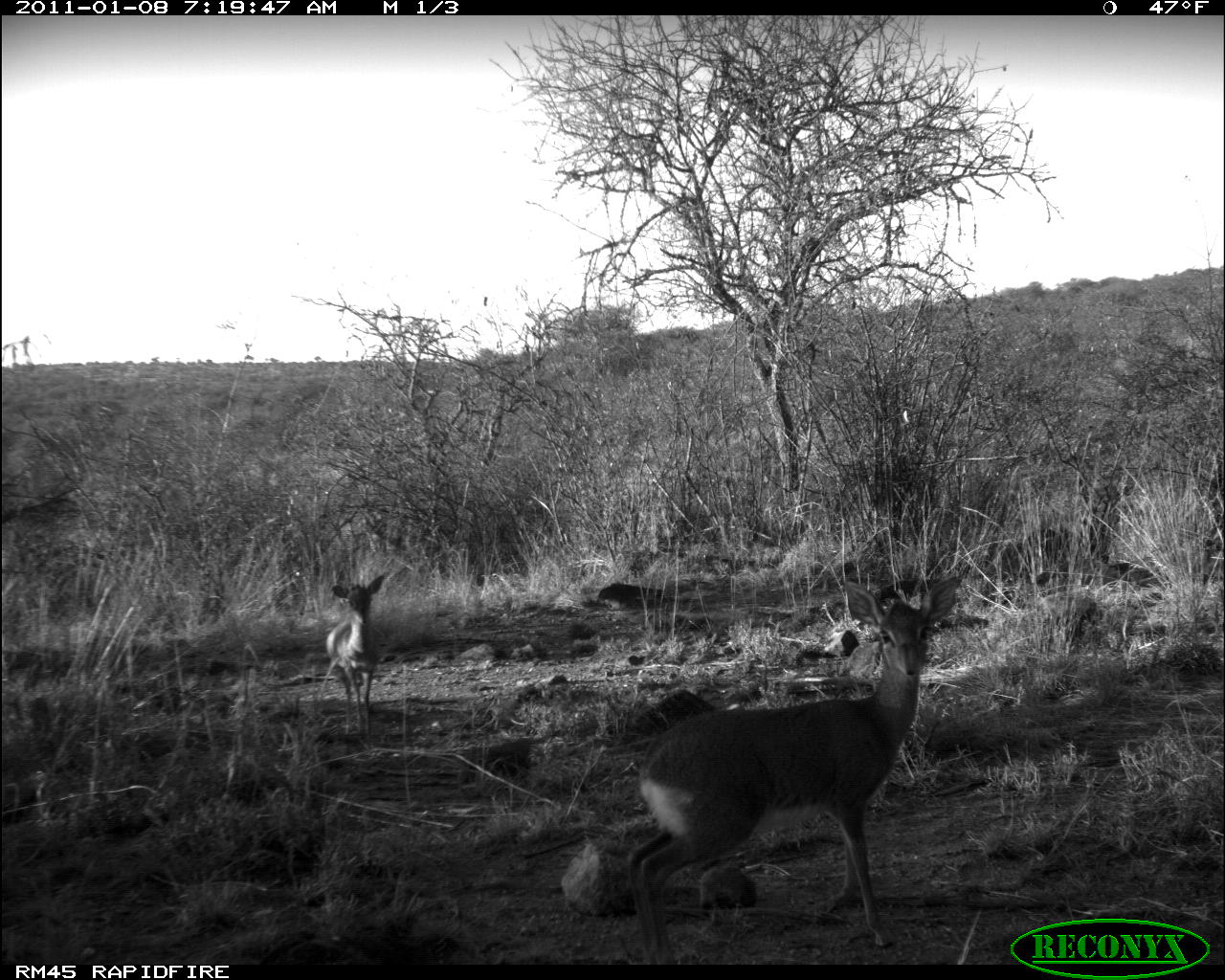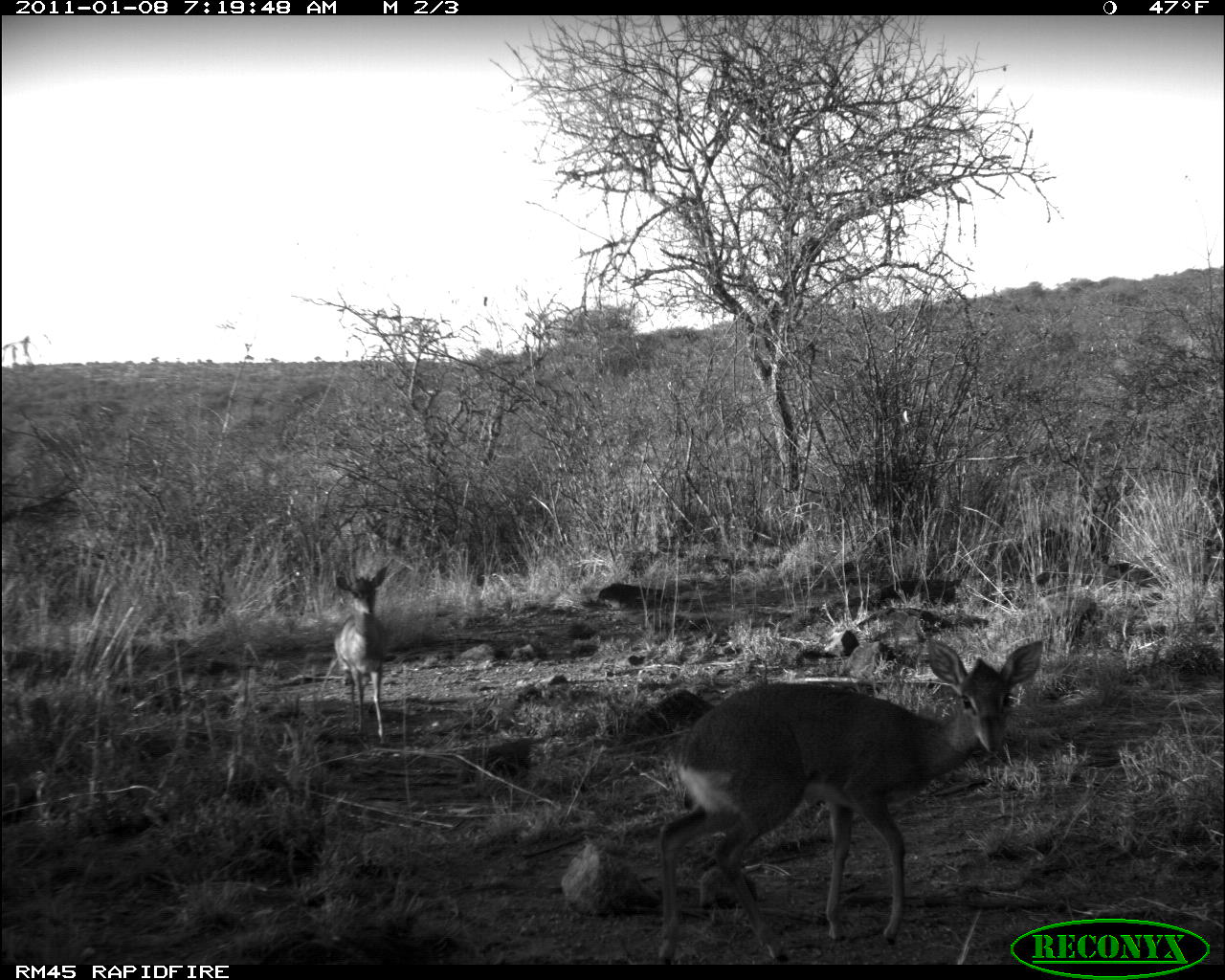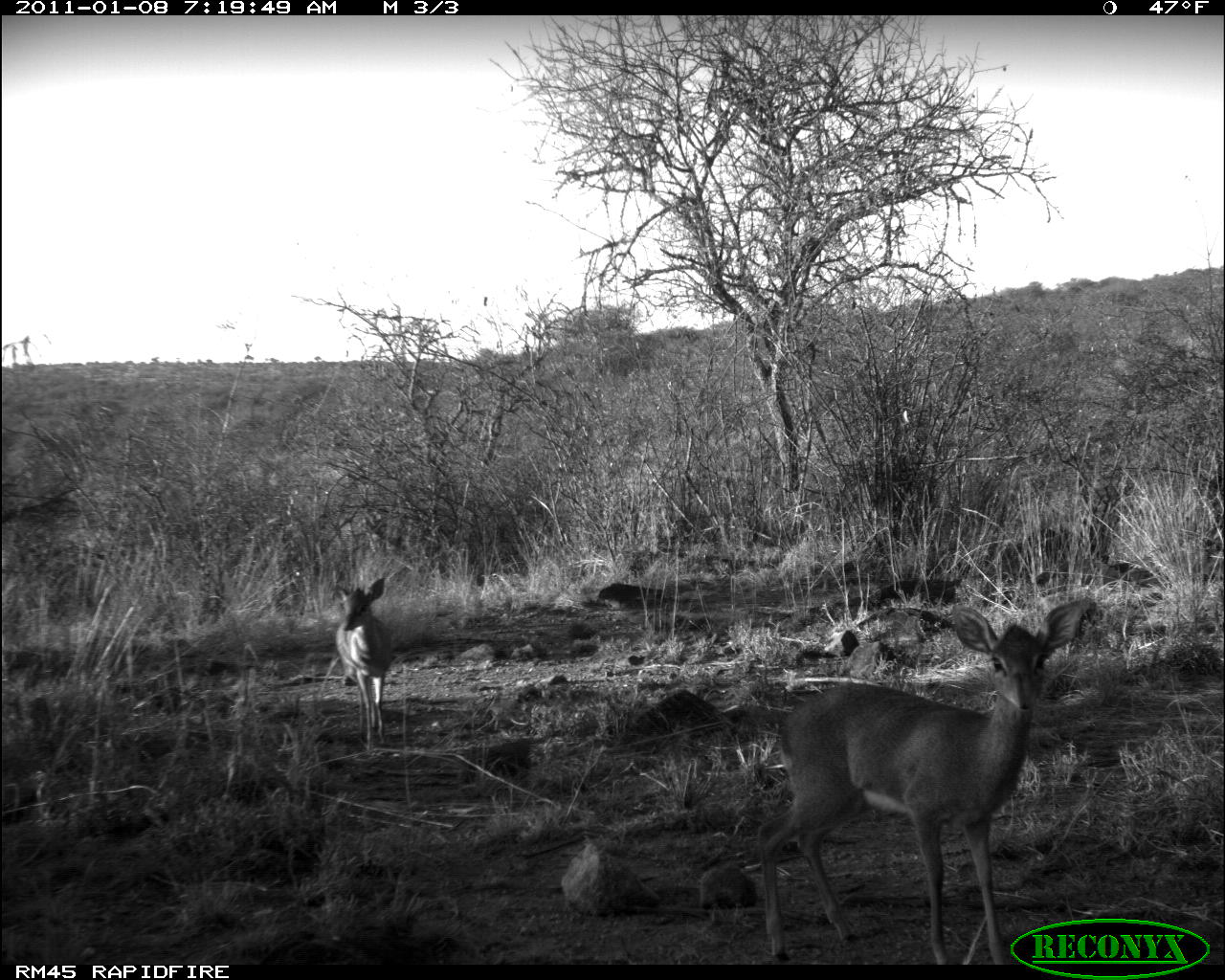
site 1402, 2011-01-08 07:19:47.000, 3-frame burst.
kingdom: Animalia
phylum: Chordata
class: Mammalia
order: Artiodactyla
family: Bovidae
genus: Madoqua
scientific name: Madoqua guentheri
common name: günther's dik-dik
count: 2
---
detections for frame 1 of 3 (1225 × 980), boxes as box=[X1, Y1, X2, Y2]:
madoqua guentheri: box=[626, 573, 964, 963]; box=[325, 573, 386, 737]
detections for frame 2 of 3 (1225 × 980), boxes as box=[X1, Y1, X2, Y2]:
madoqua guentheri: box=[654, 639, 1042, 963]; box=[331, 565, 386, 744]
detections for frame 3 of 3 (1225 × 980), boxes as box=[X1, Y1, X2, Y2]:
madoqua guentheri: box=[755, 601, 1082, 963]; box=[333, 577, 392, 750]